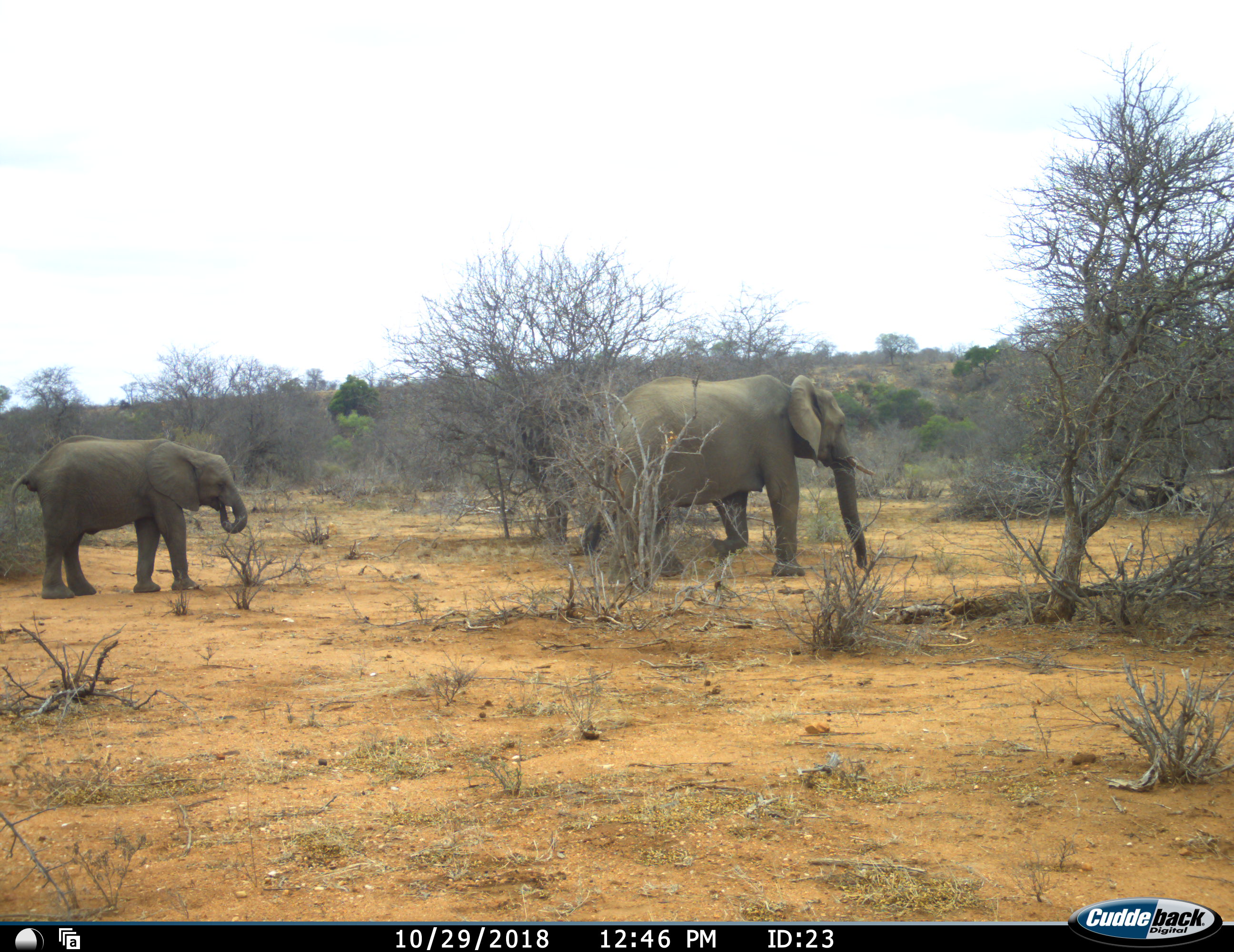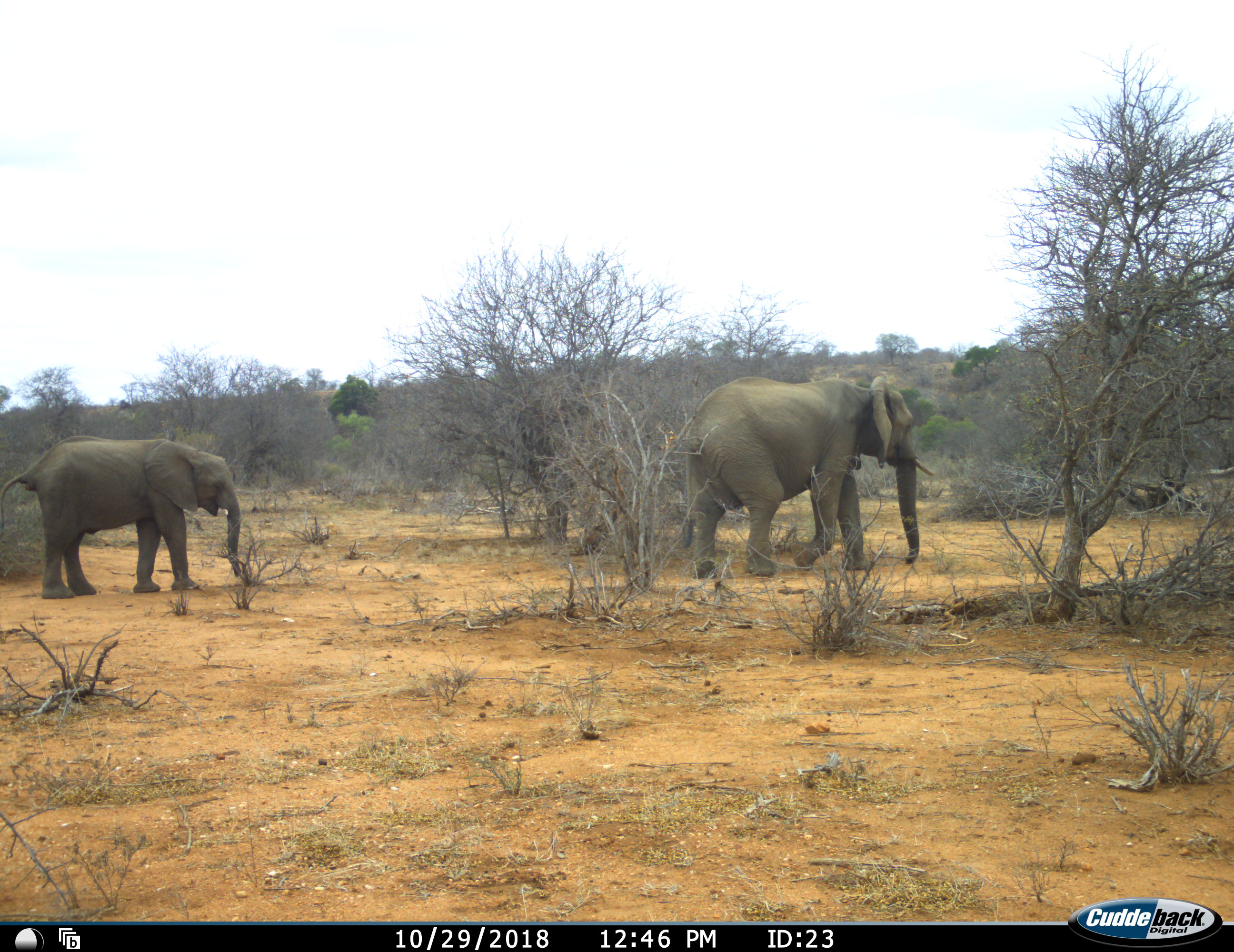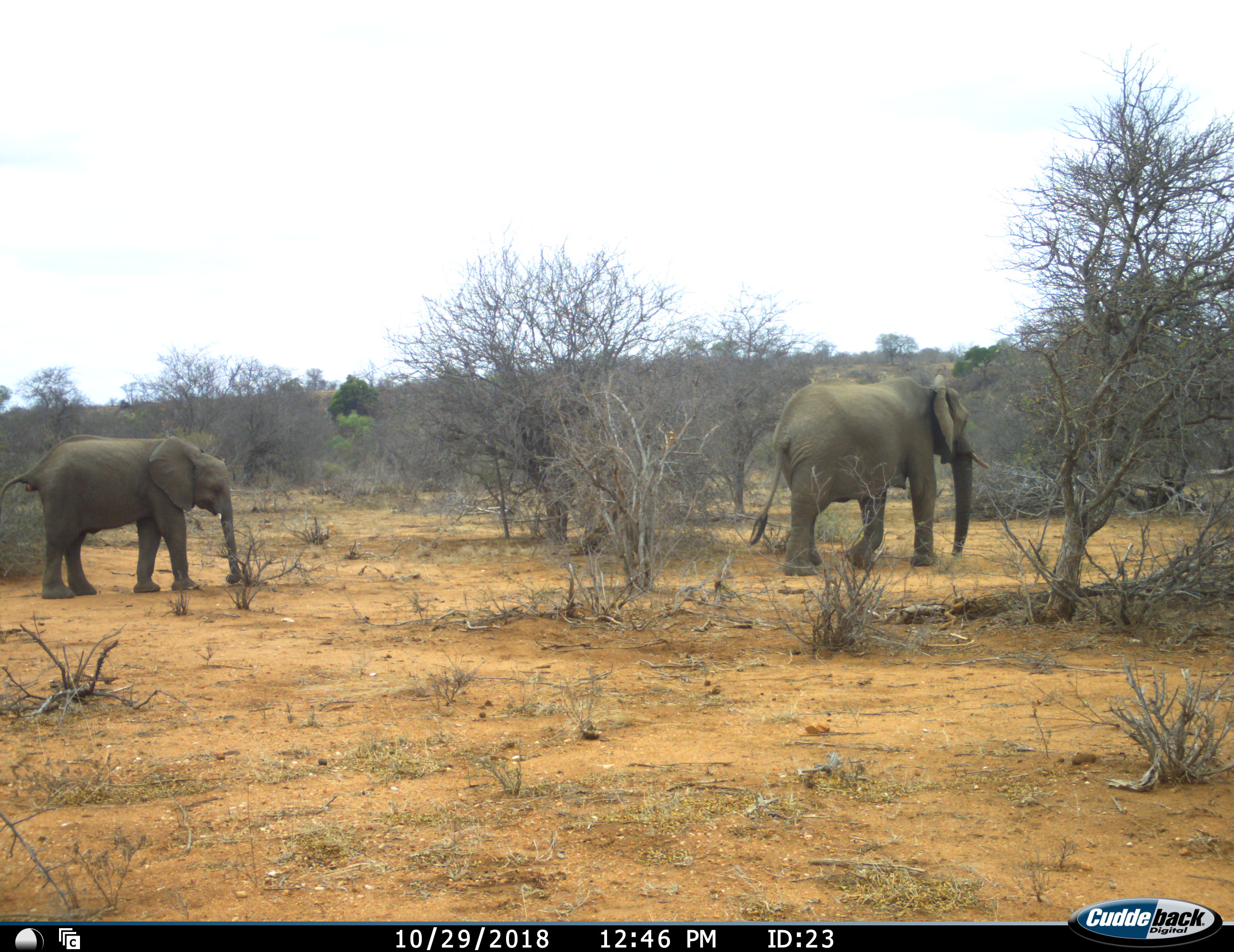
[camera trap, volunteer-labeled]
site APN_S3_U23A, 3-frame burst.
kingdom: Animalia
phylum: Chordata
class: Mammalia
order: Proboscidea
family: Elephantidae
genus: Loxodonta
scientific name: Loxodonta africana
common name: african bush elephant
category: elephant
Elephant (african bush elephant) (Loxodonta africana), count 2. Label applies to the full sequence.